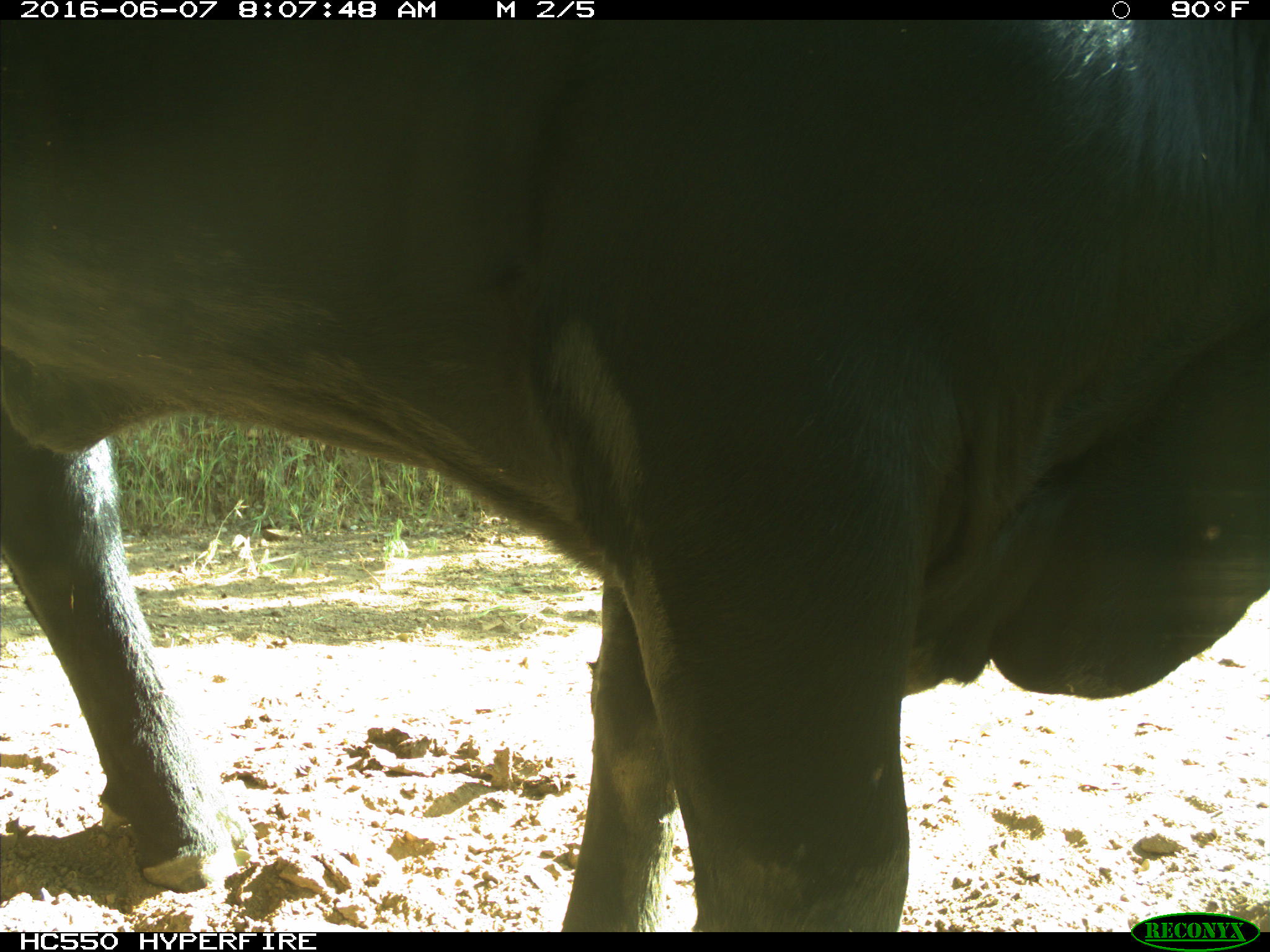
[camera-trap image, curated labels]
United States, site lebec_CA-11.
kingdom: Animalia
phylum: Chordata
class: Mammalia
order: Artiodactyla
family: Bovidae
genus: Bos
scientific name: Bos taurus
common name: domestic cow